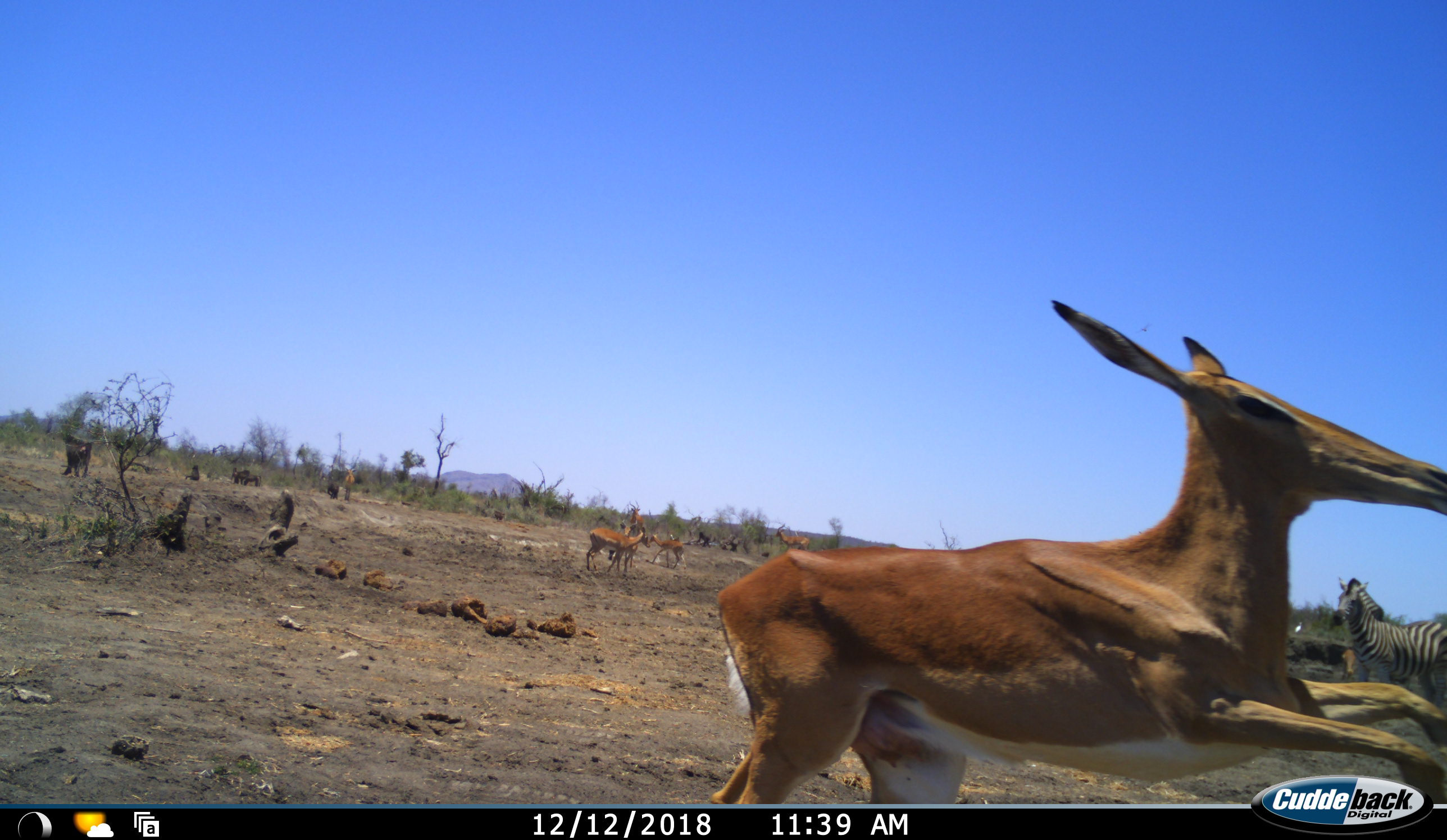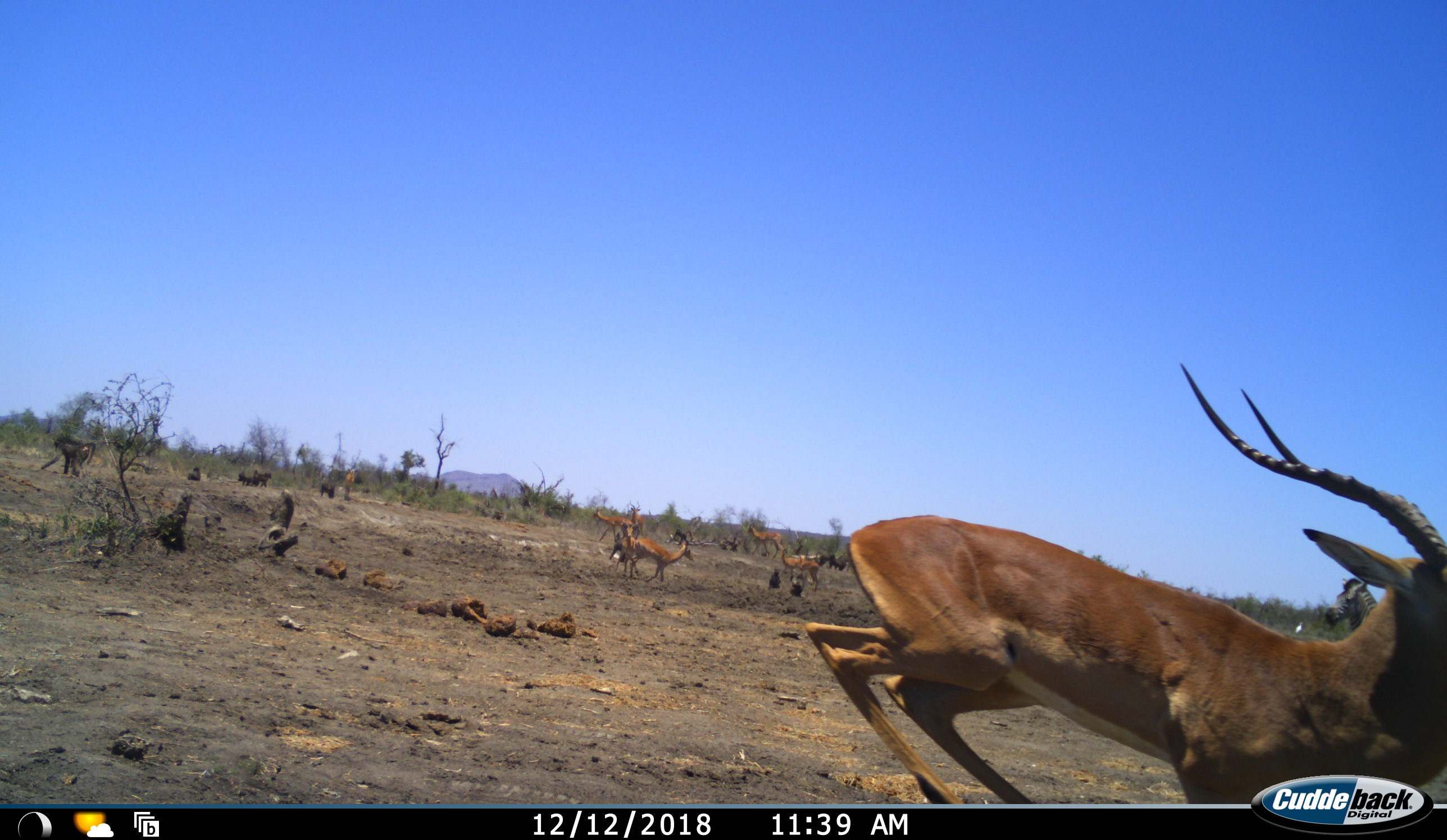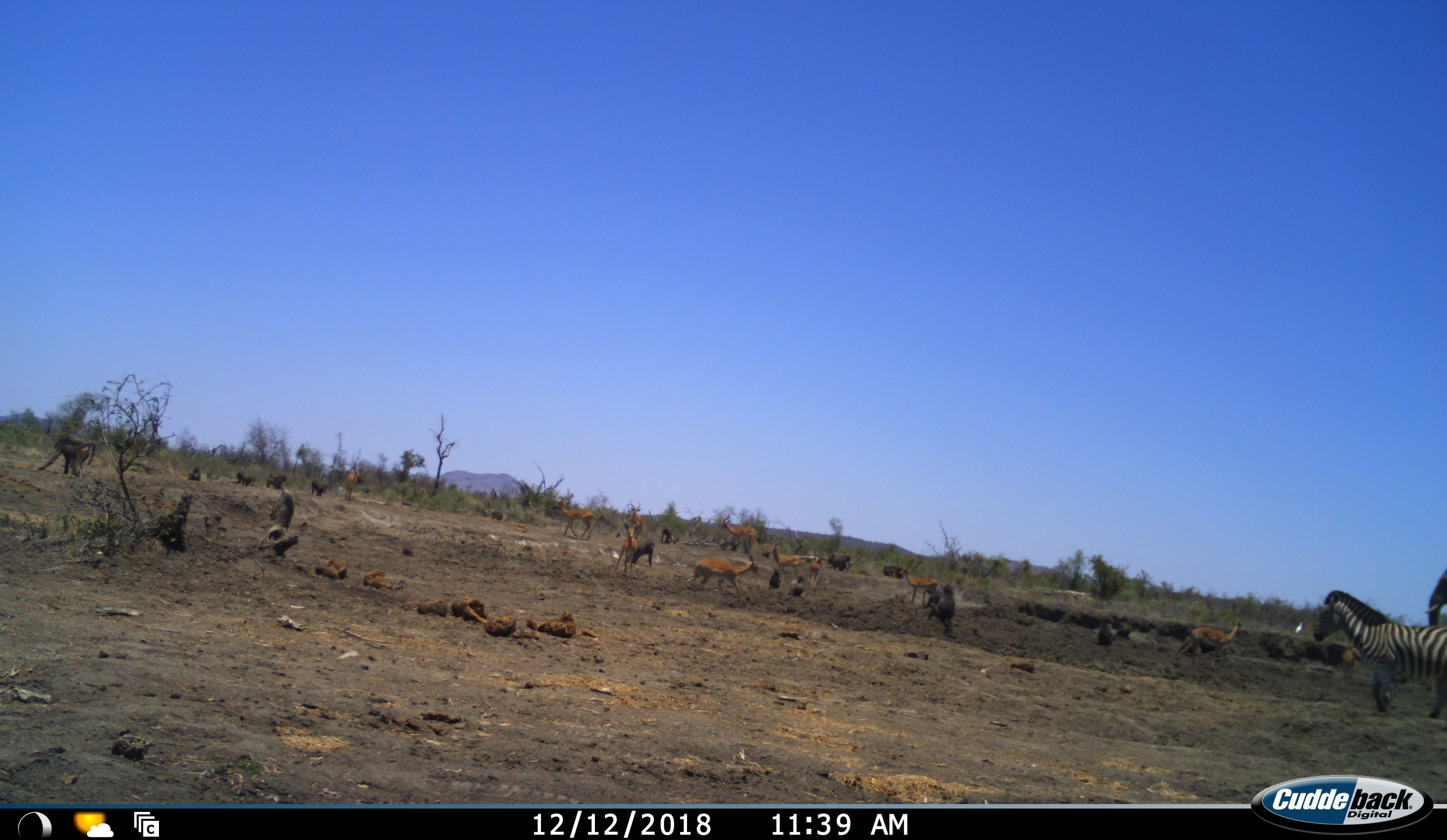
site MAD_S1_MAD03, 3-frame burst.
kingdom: Animalia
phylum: Chordata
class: Mammalia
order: Primates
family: Cercopithecidae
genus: Papio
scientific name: Papio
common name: baboon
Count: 11-50.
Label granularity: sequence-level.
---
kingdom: Animalia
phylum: Chordata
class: Mammalia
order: Proboscidea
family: Elephantidae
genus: Loxodonta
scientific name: Loxodonta africana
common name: african bush elephant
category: elephant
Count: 1.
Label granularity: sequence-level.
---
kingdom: Animalia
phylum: Chordata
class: Mammalia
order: Artiodactyla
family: Bovidae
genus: Aepyceros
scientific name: Aepyceros melampus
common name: impala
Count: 10.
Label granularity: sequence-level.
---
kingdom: Animalia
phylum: Chordata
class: Mammalia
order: Perissodactyla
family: Equidae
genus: Equus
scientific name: Equus quagga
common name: plains zebra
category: zebraplains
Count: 1.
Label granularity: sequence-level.